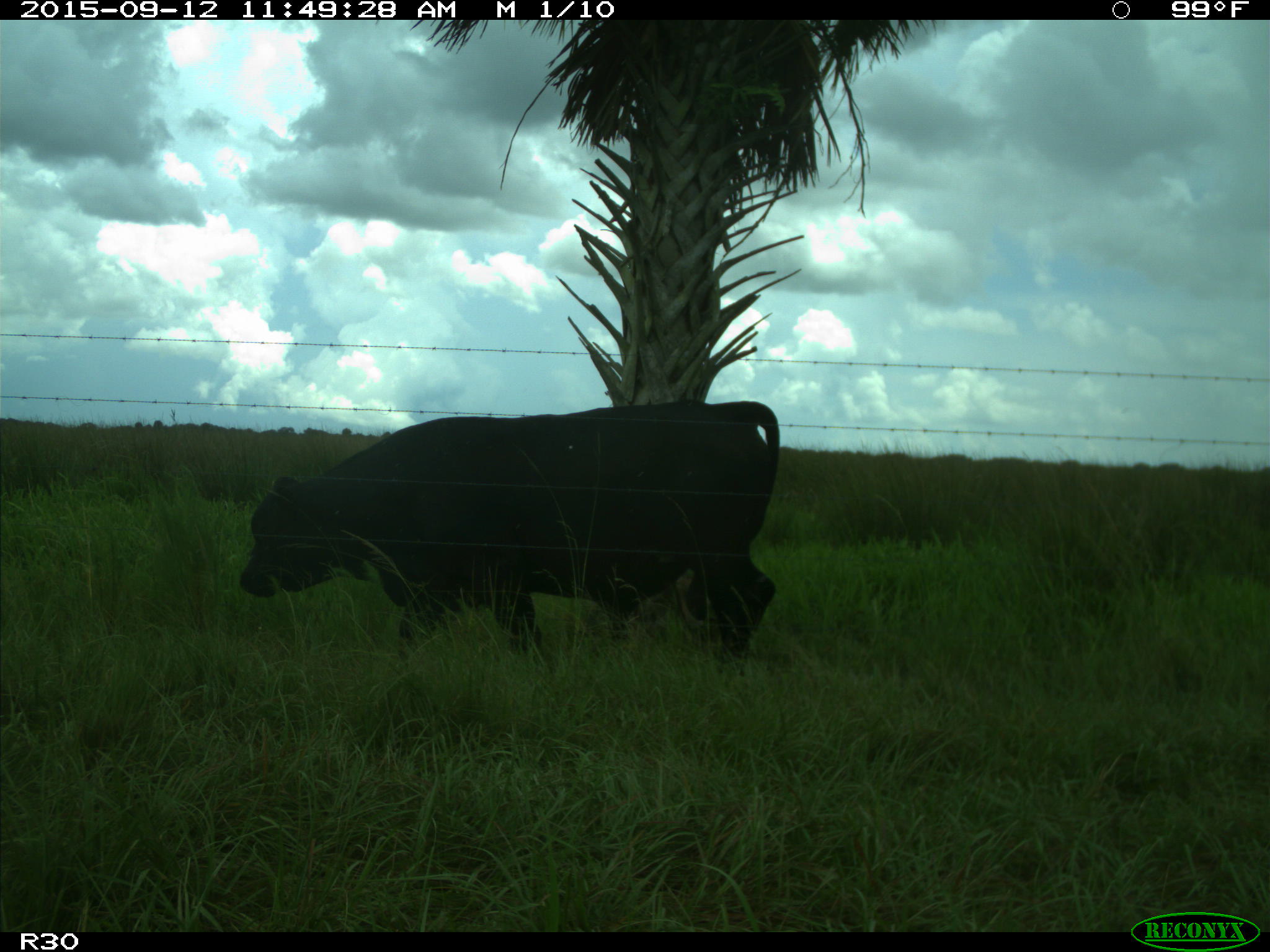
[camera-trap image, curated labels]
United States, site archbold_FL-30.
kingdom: Animalia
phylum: Chordata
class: Mammalia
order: Artiodactyla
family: Bovidae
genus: Bos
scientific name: Bos taurus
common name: domestic cow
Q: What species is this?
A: Bos taurus (domestic cow).